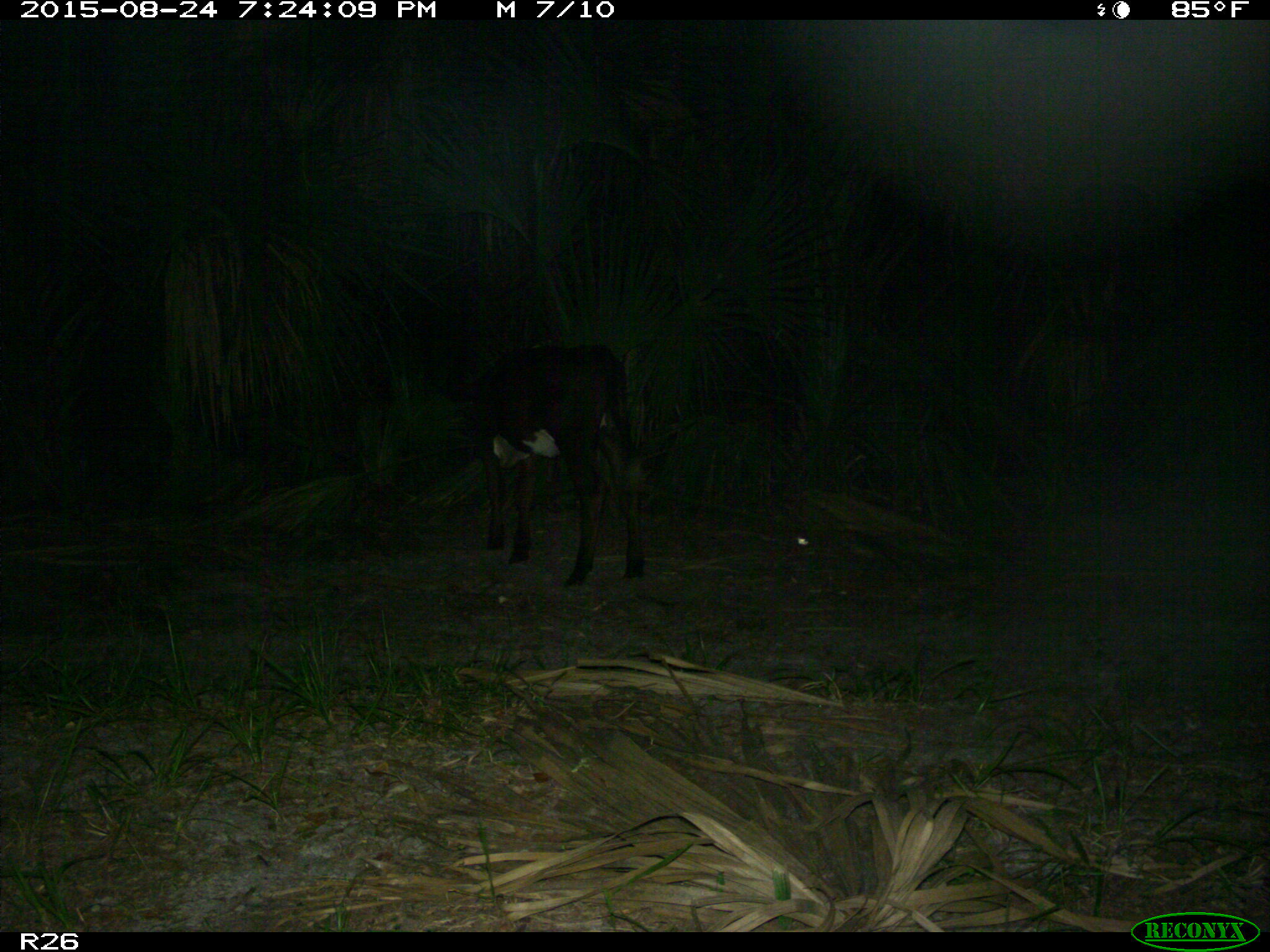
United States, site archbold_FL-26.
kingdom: Animalia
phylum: Chordata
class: Mammalia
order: Artiodactyla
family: Bovidae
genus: Bos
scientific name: Bos taurus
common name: domestic cow